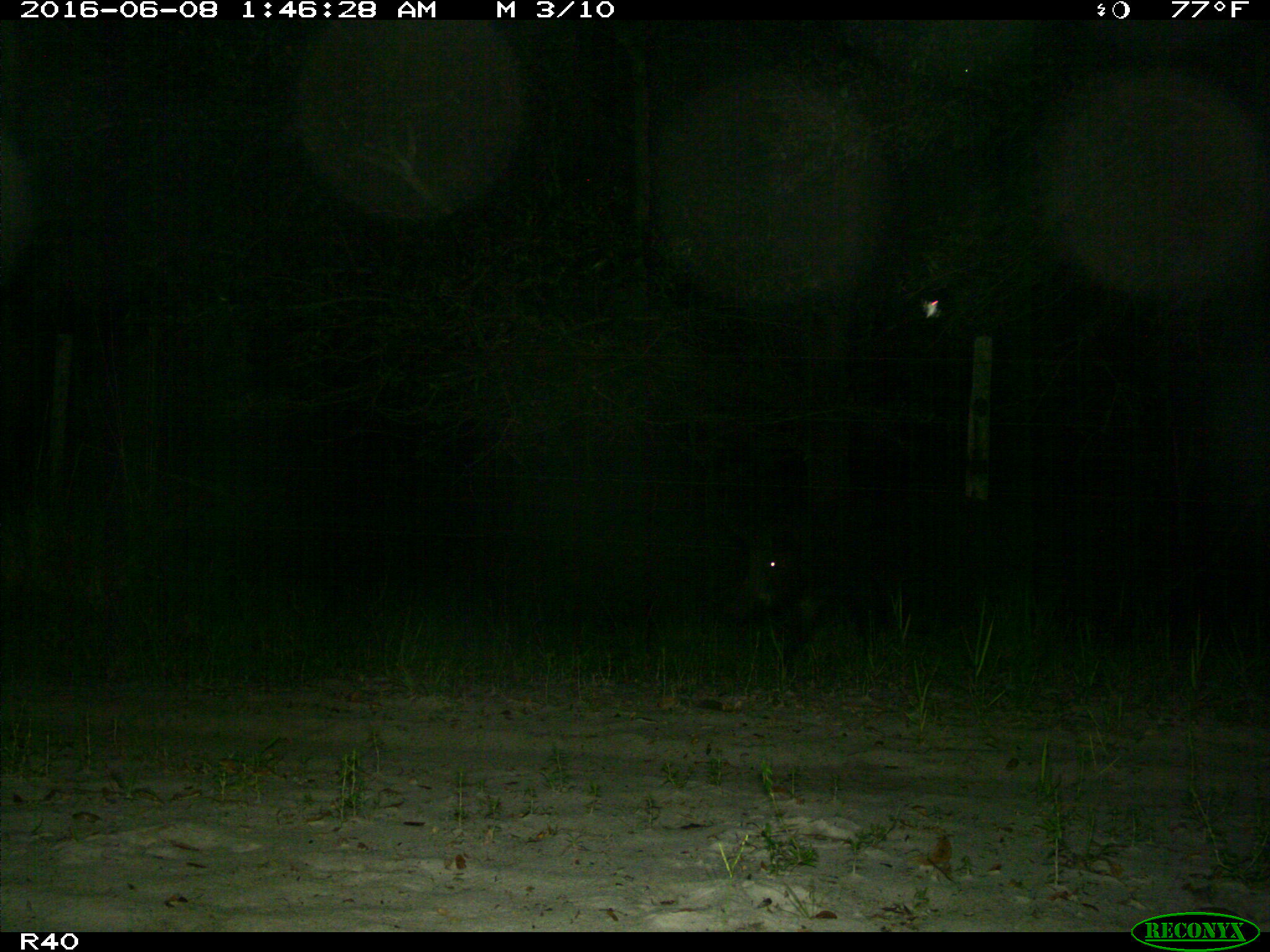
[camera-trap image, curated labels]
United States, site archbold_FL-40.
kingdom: Animalia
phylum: Chordata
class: Mammalia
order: Artiodactyla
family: Suidae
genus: Sus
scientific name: Sus scrofa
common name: wild boar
Sus scrofa (wild boar).